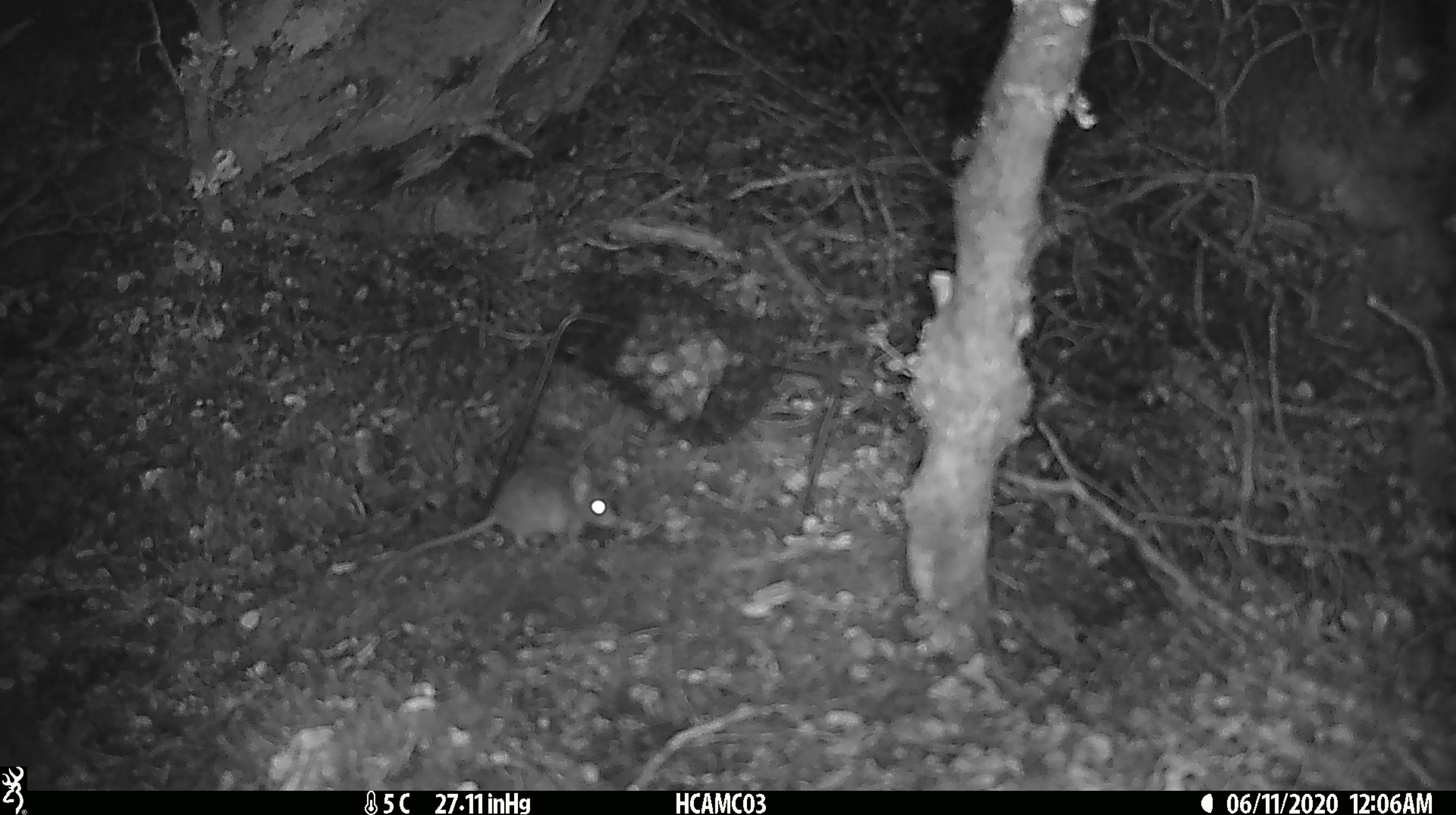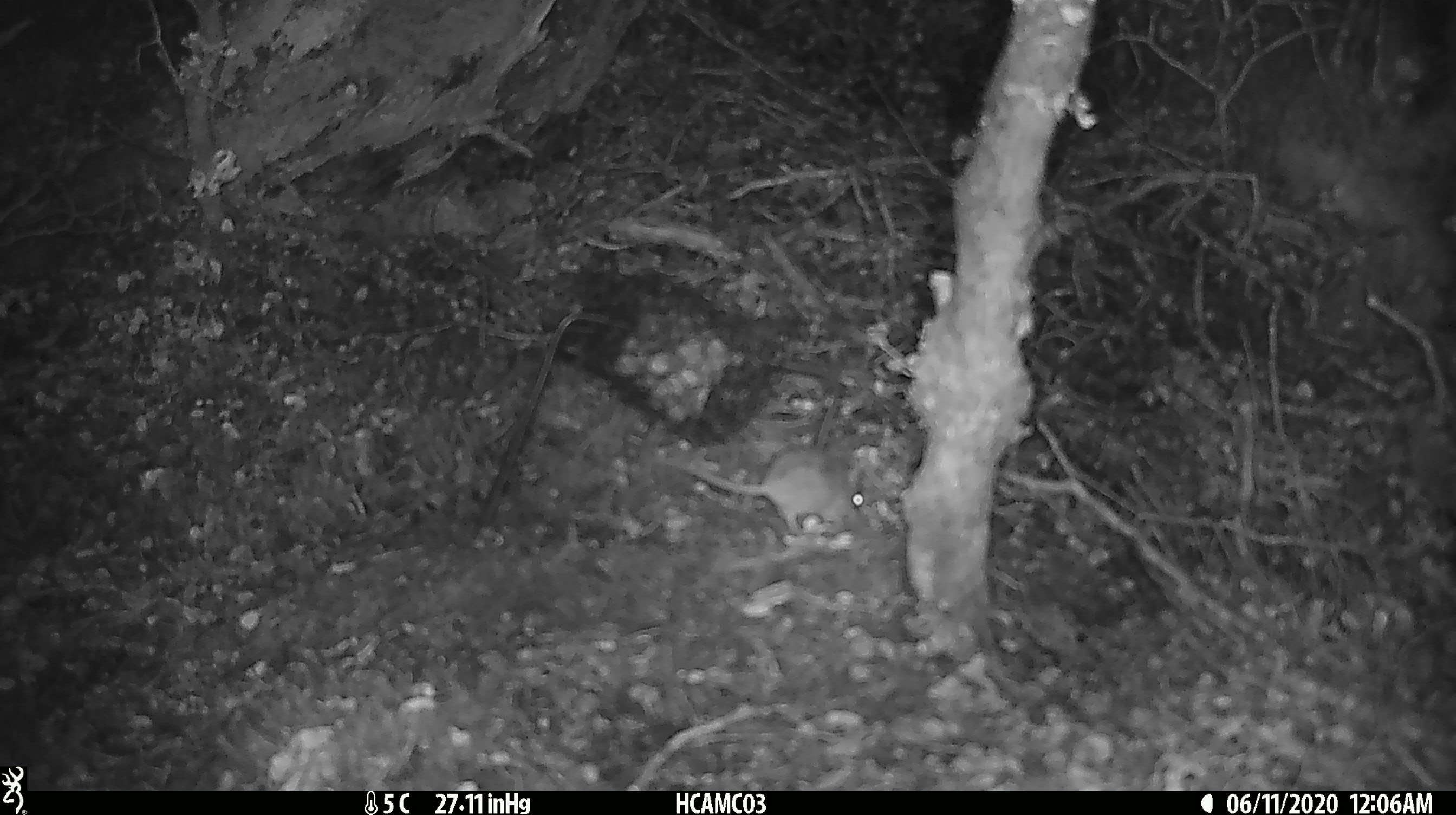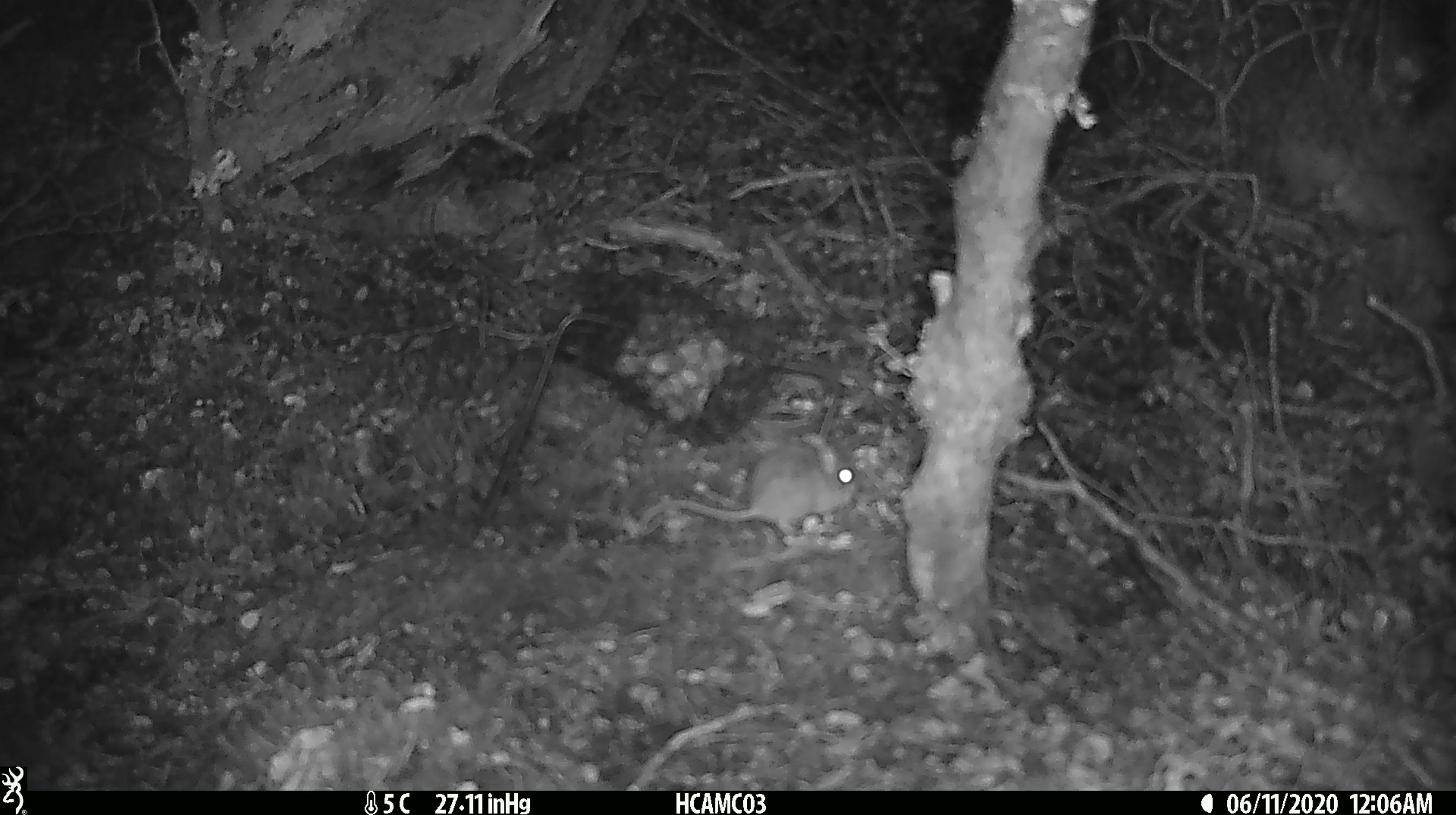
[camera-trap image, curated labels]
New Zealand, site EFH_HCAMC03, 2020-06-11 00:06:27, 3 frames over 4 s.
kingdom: Animalia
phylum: Chordata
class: Mammalia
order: Rodentia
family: Muridae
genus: Mus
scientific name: Mus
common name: mouse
Mouse (Mus).